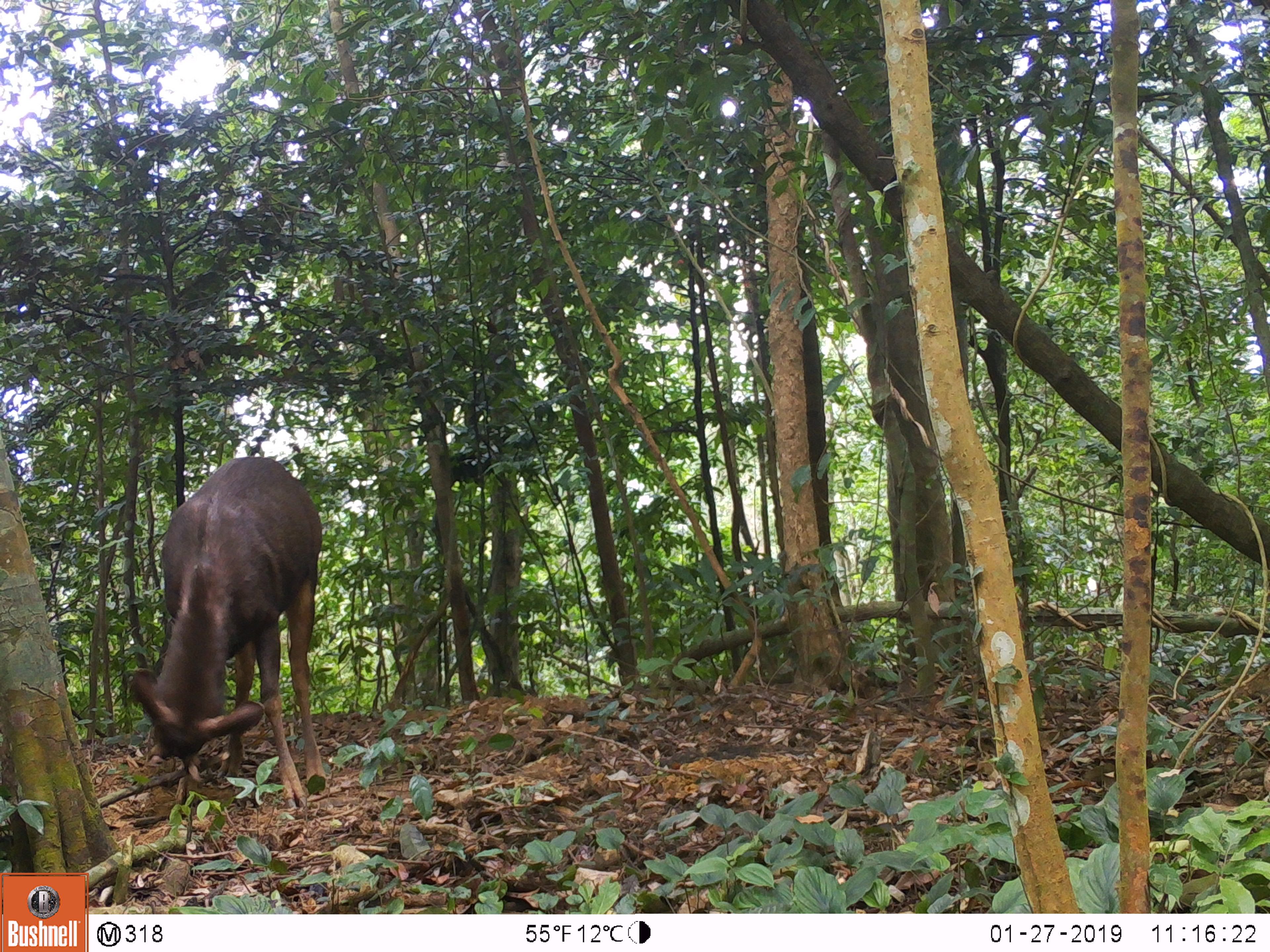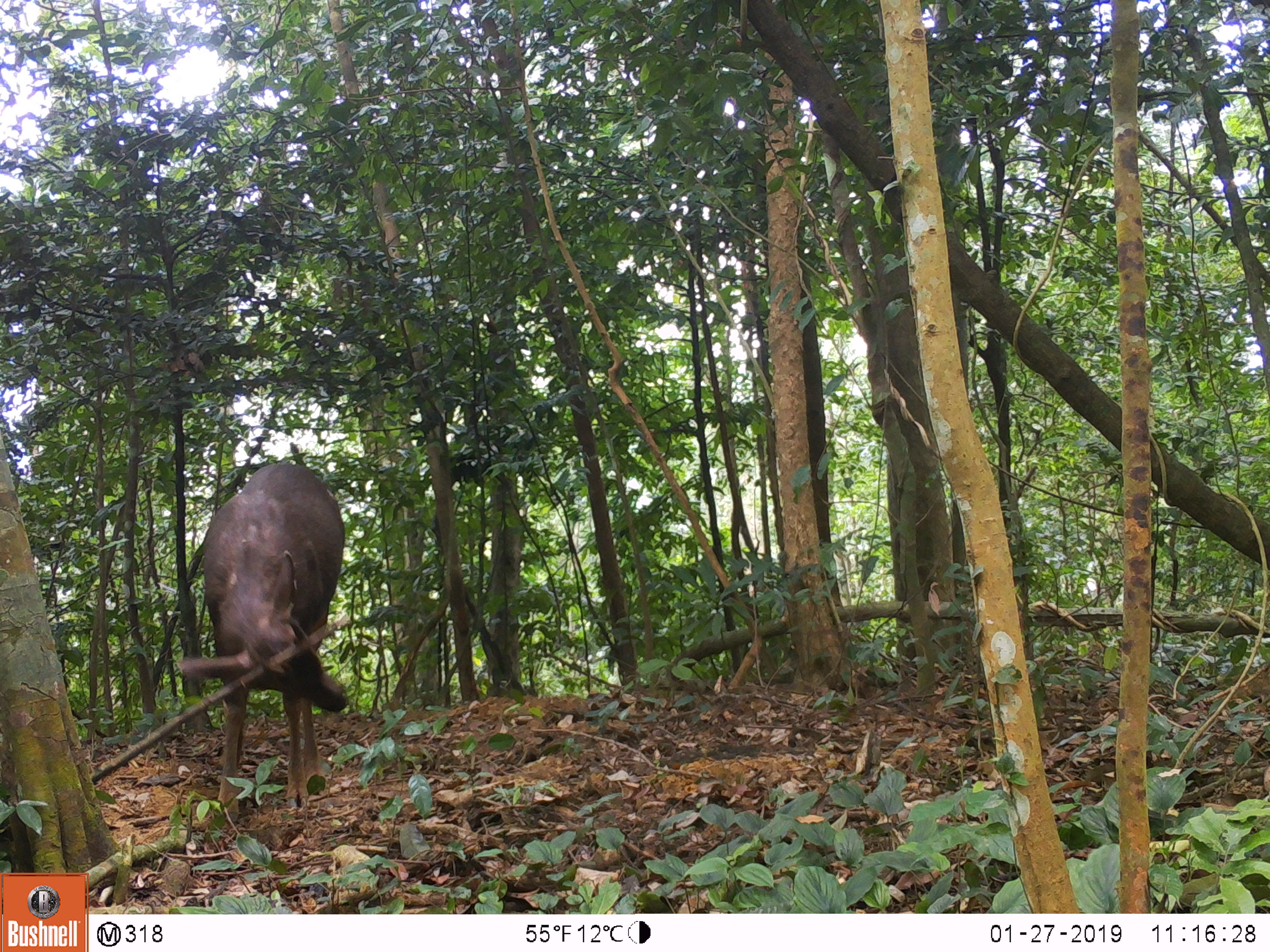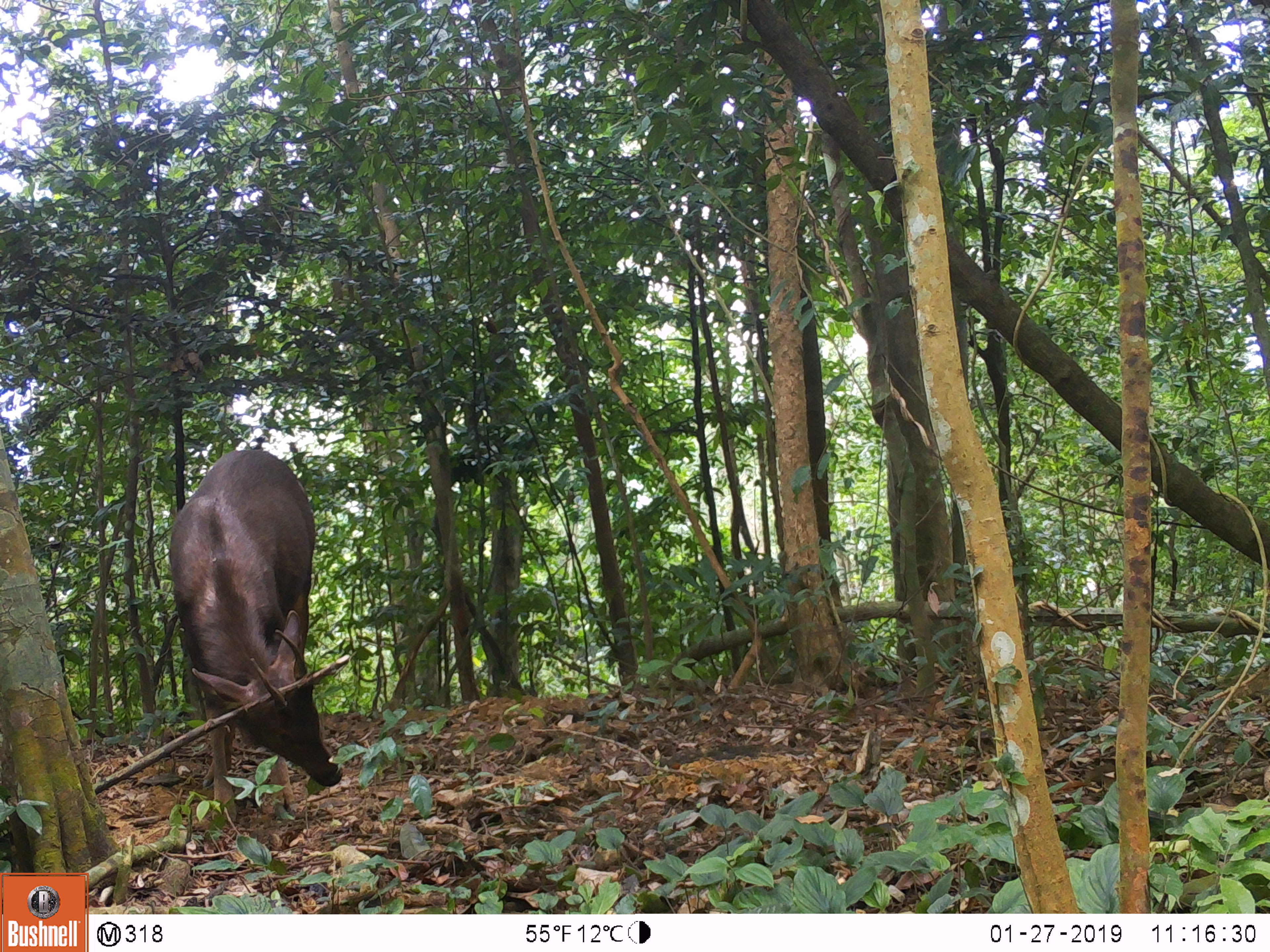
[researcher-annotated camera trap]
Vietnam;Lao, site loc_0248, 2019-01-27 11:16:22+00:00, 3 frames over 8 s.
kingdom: Animalia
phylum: Chordata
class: Mammalia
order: Artiodactyla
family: Cervidae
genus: Rusa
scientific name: Rusa unicolor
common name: sambar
Sambar (Rusa unicolor). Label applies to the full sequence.